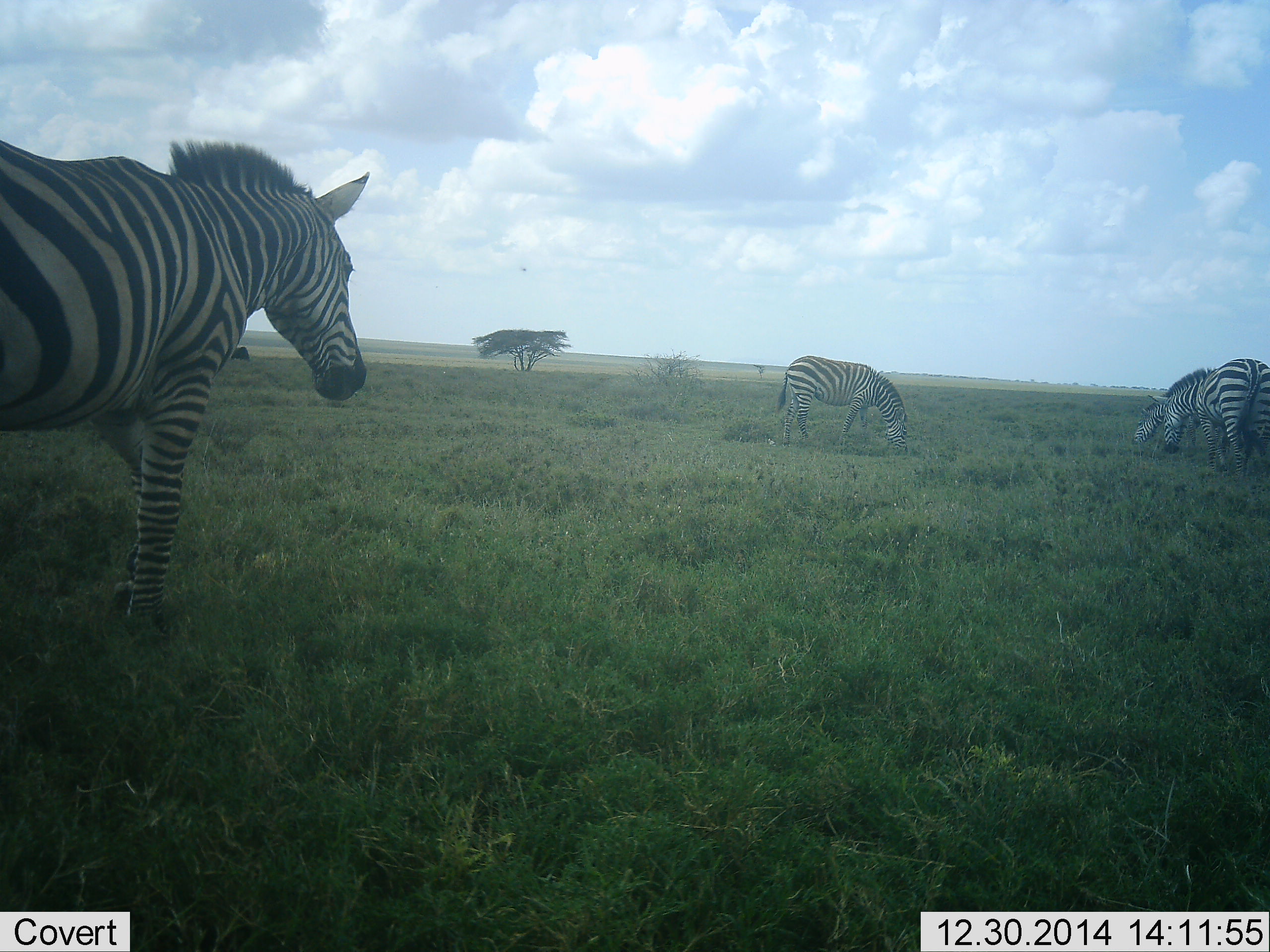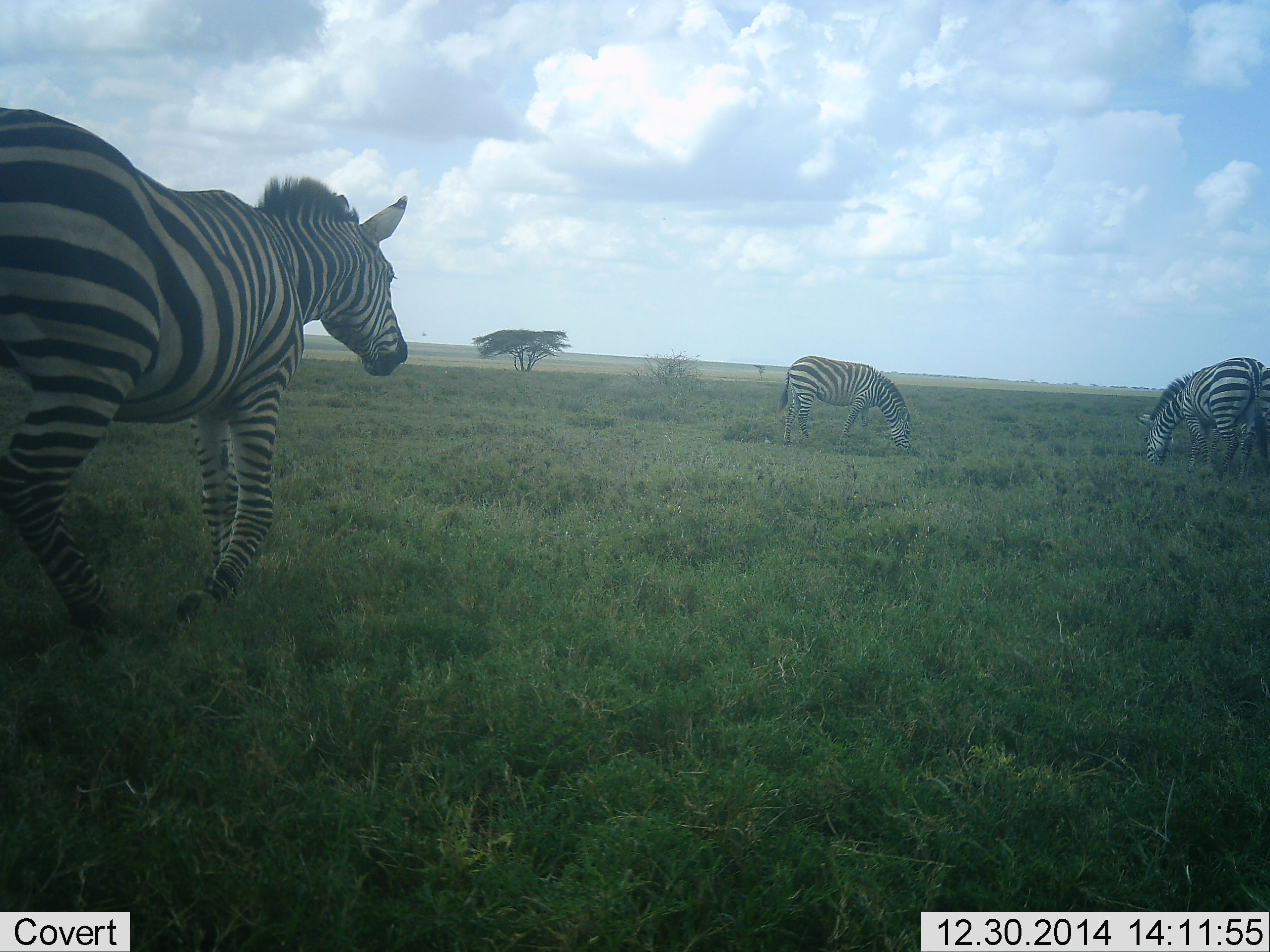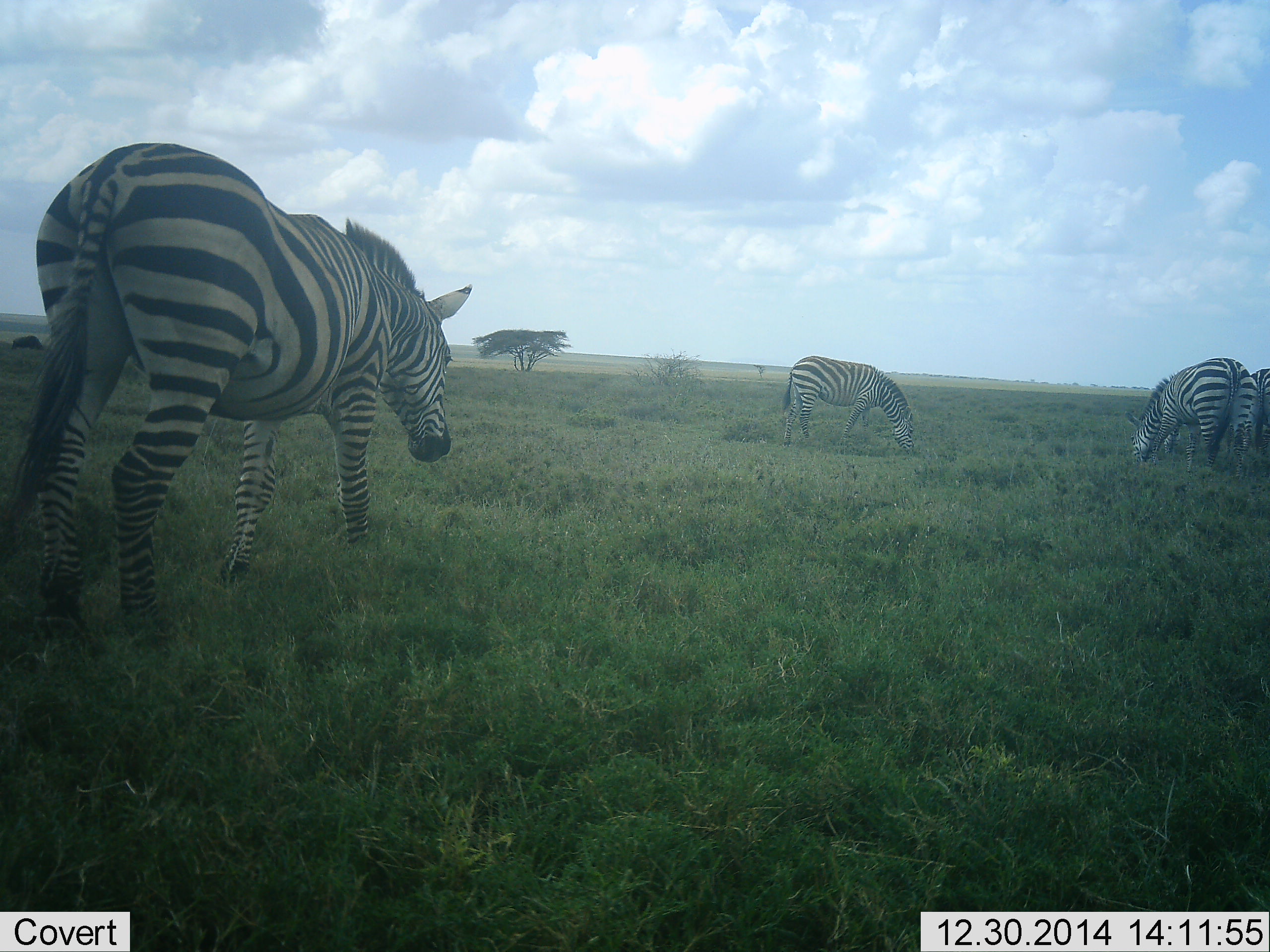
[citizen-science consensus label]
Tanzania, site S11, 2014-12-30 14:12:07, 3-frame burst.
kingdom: Animalia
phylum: Chordata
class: Mammalia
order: Perissodactyla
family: Equidae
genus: Equus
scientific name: Equus quagga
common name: plains zebra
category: zebra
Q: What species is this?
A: Zebra (plains zebra) (Equus quagga).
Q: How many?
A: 4.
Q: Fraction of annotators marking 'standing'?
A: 27%.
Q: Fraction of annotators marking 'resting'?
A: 0%.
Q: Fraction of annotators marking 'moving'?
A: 82%.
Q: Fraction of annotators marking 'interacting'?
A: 0%.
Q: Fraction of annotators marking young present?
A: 0%.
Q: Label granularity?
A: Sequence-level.